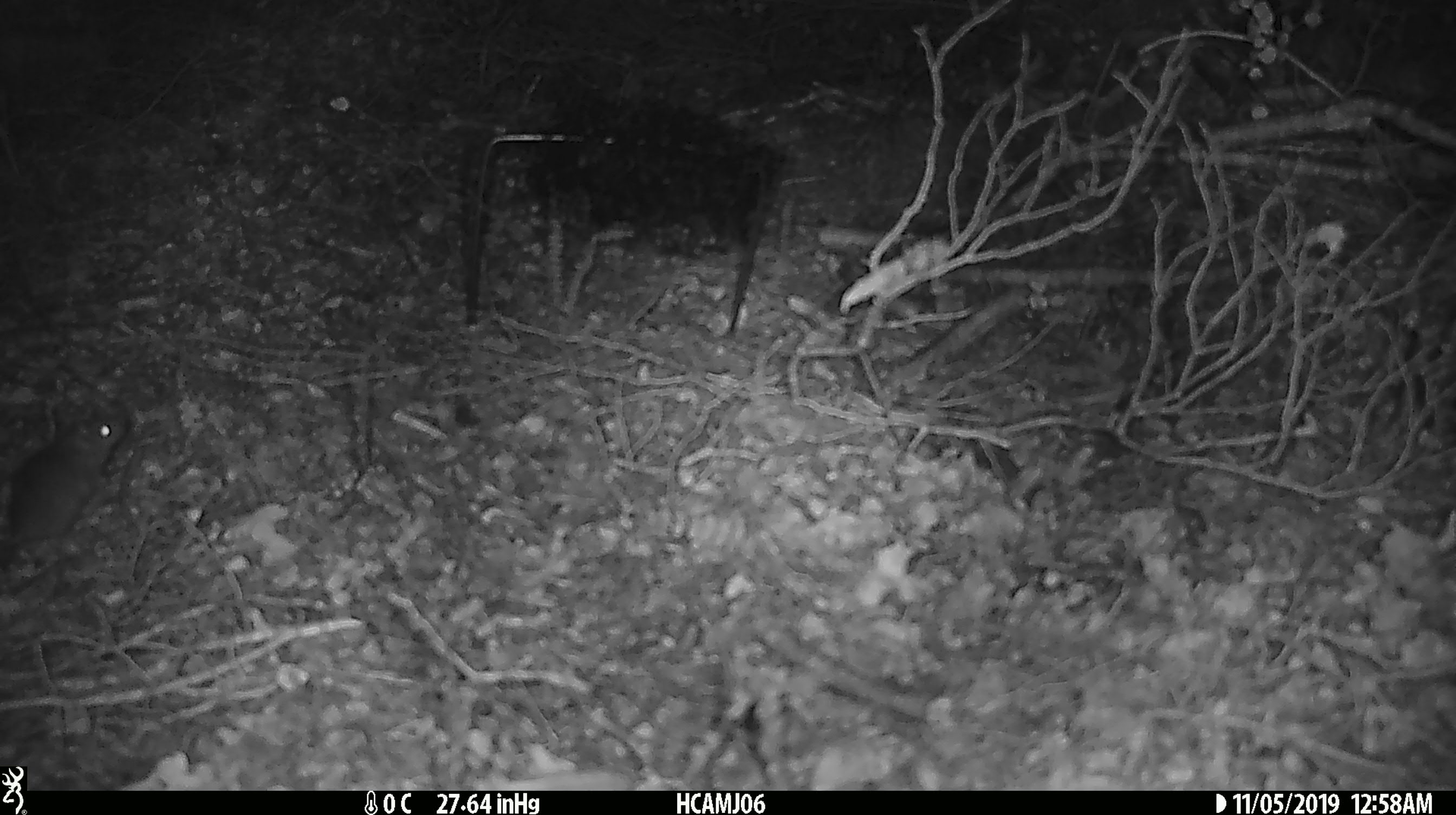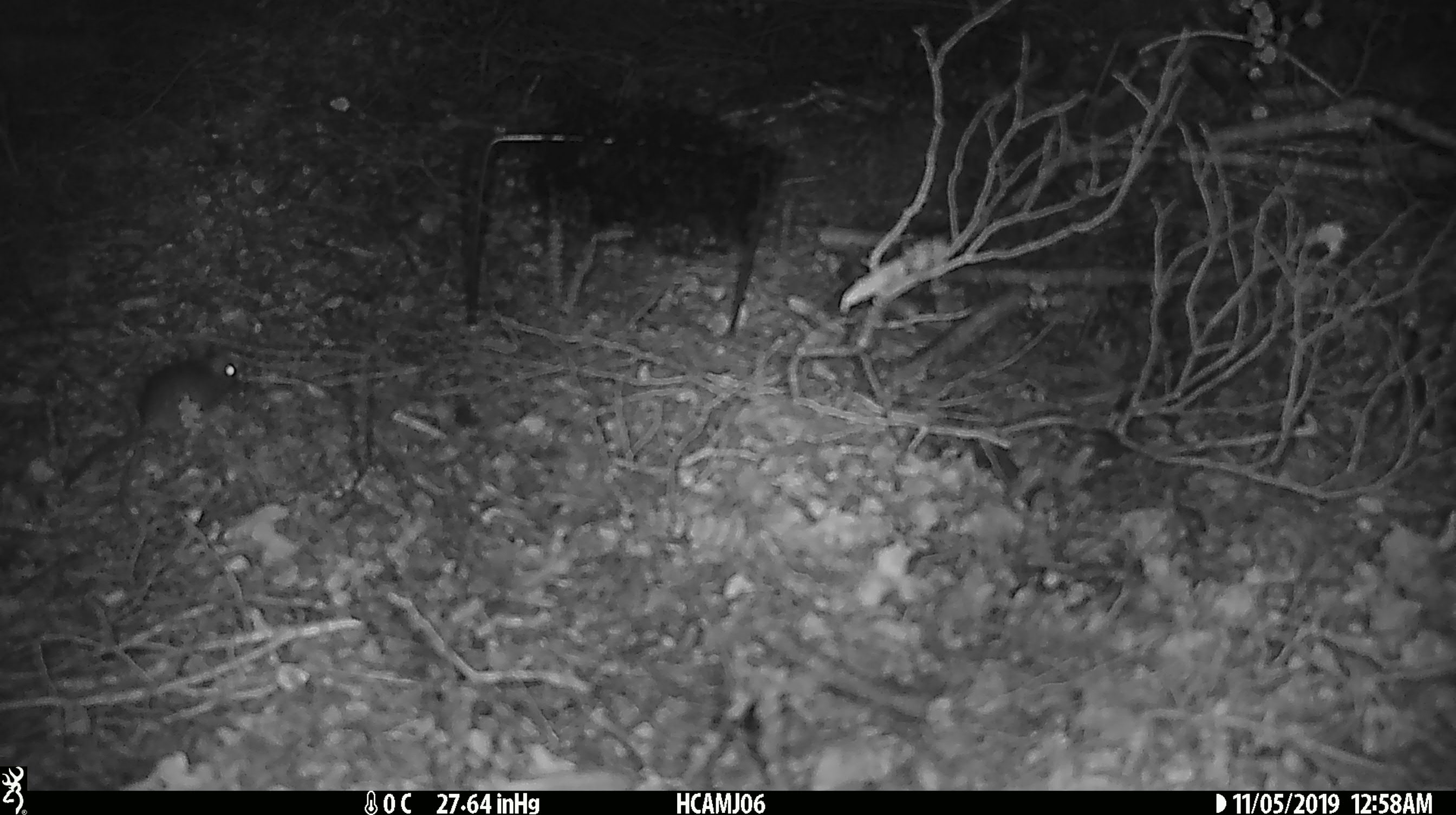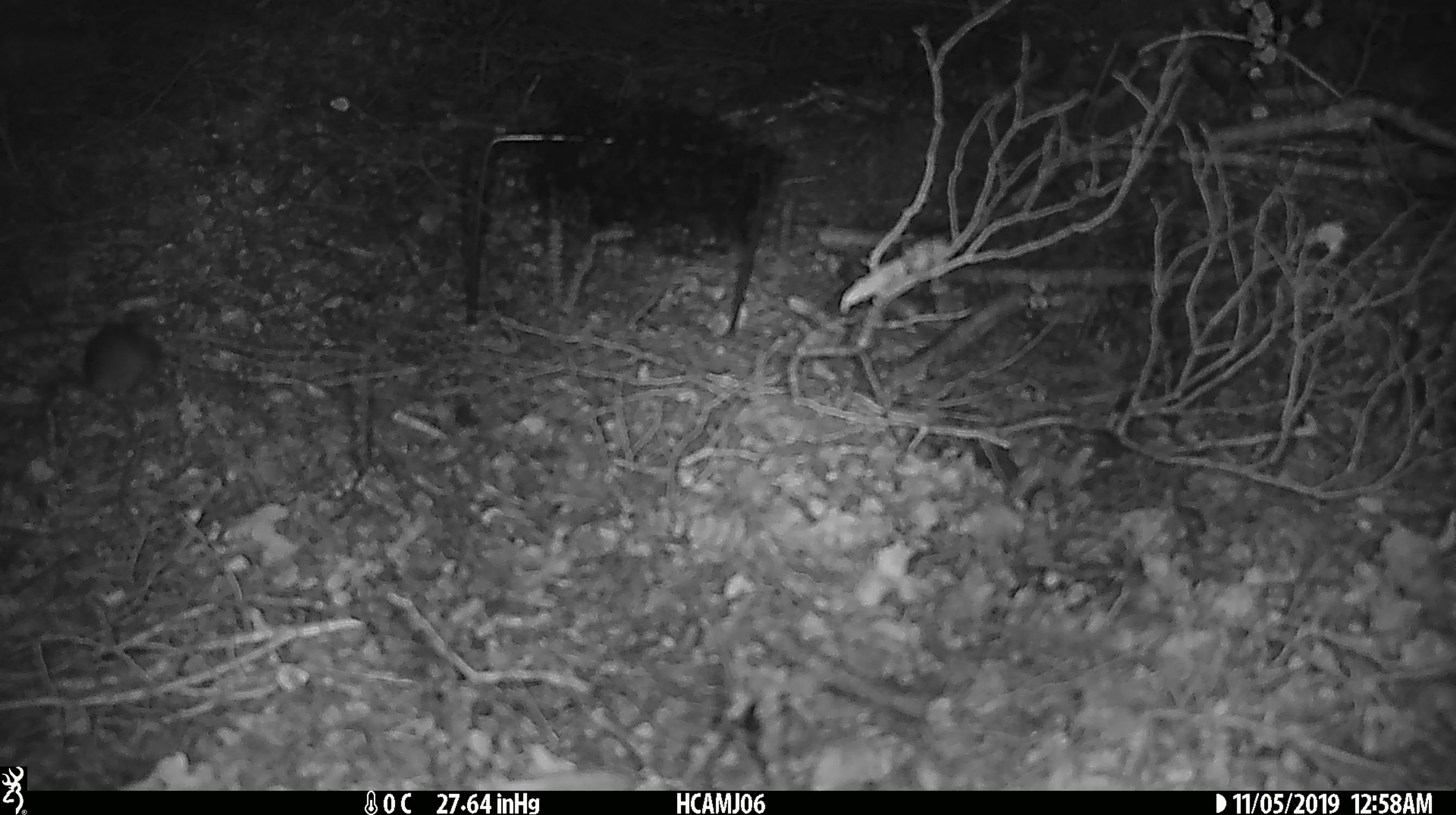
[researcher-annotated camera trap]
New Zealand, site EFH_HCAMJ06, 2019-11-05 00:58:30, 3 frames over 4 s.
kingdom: Animalia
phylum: Chordata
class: Mammalia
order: Rodentia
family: Muridae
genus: Mus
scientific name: Mus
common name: mouse